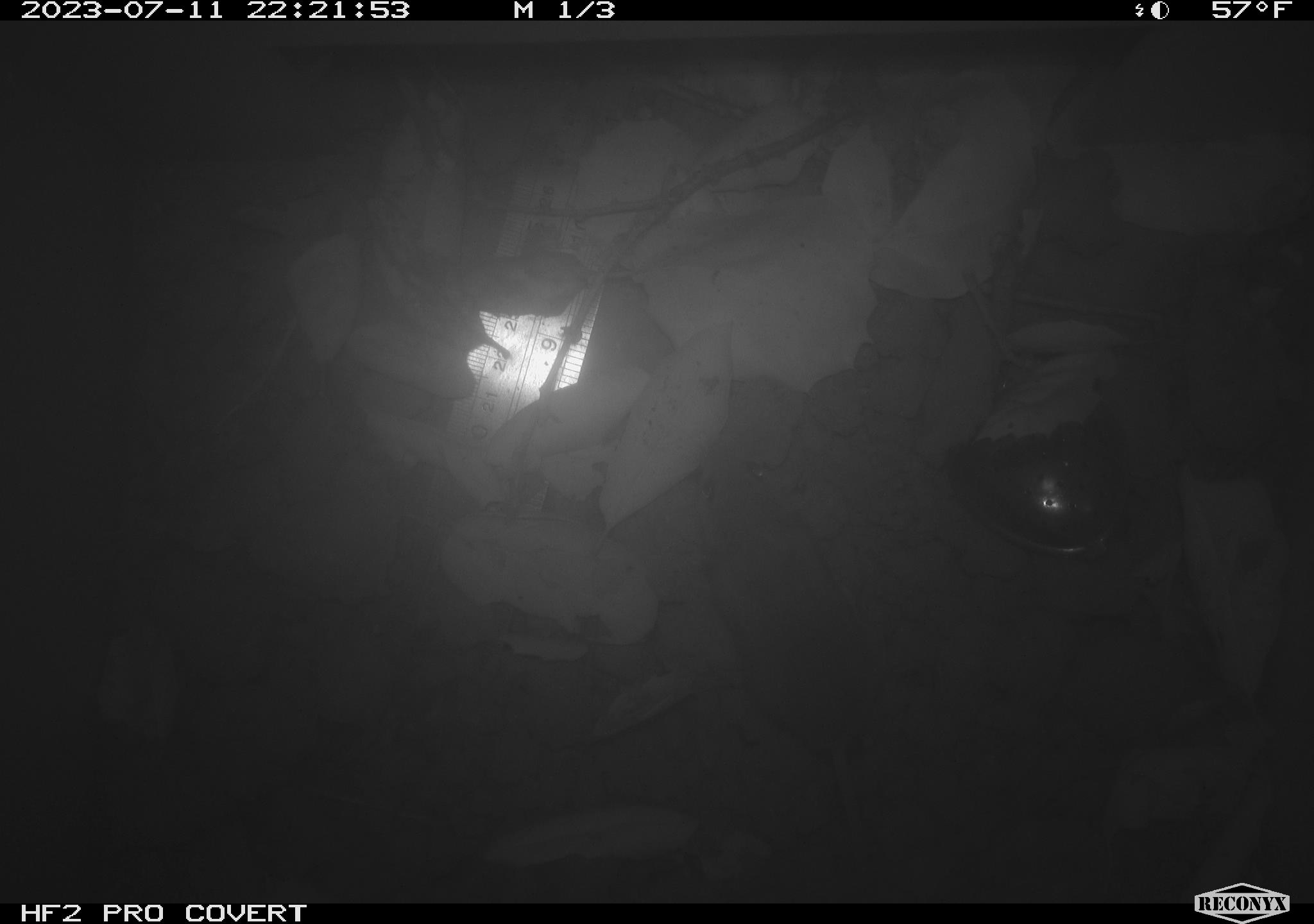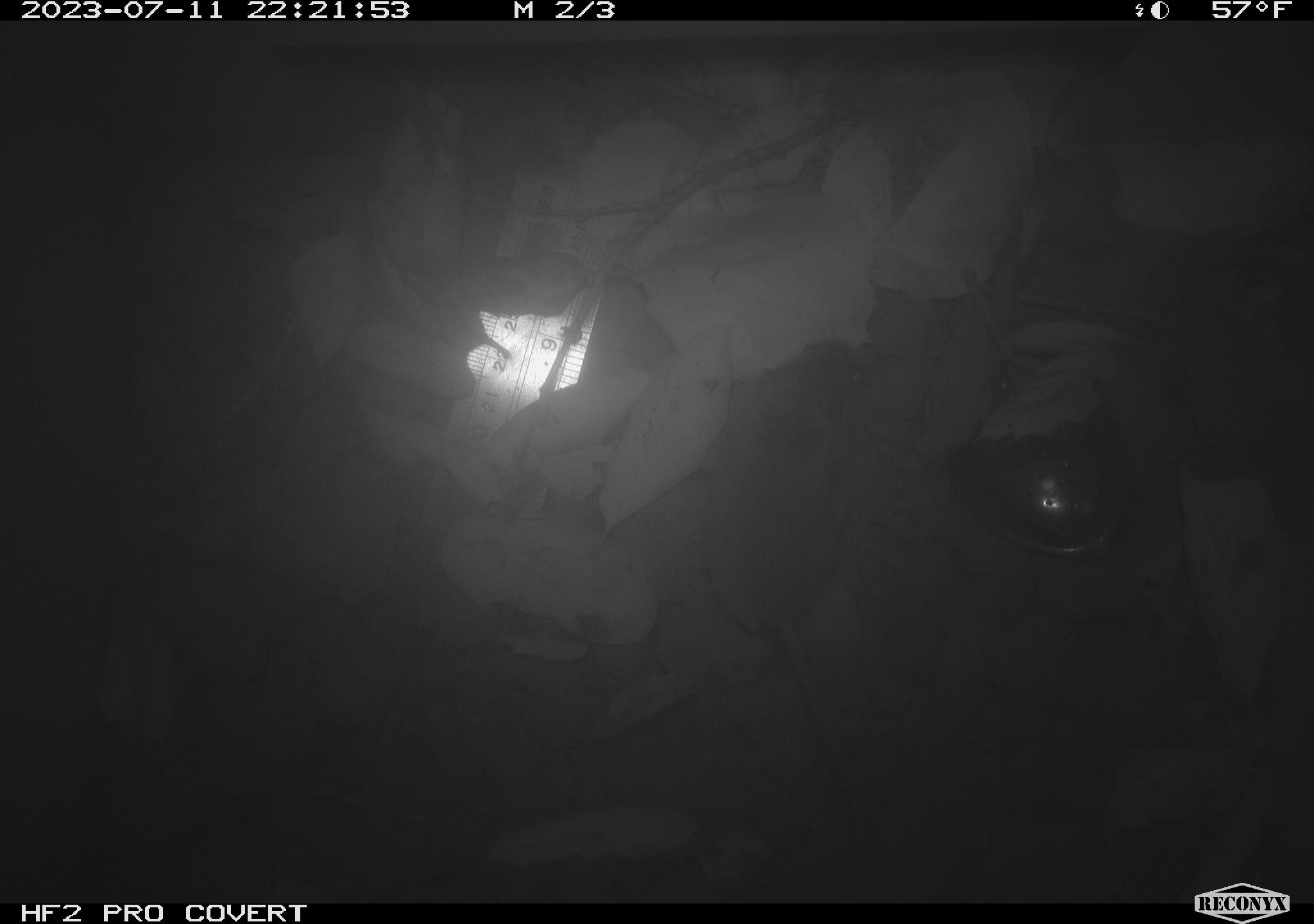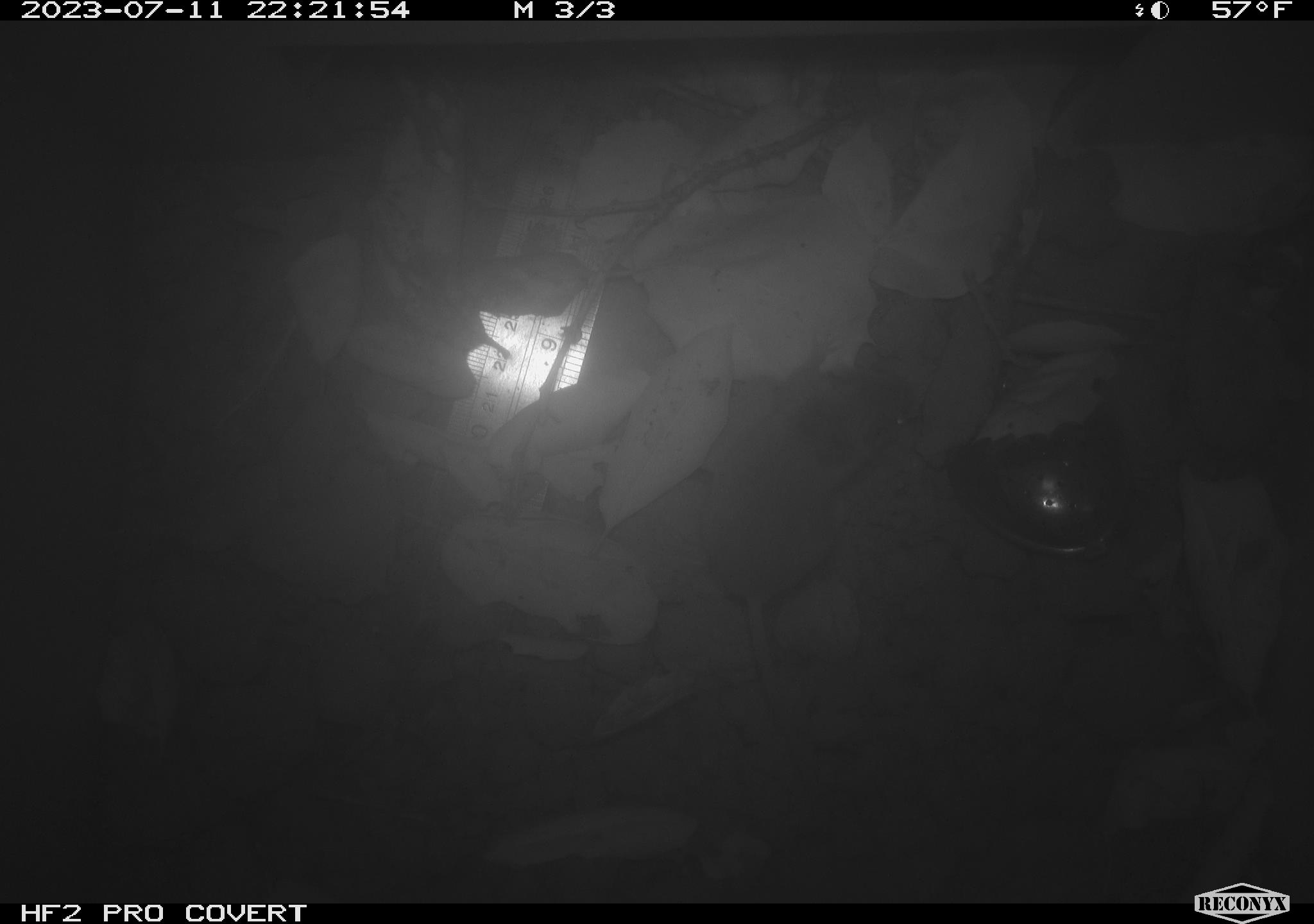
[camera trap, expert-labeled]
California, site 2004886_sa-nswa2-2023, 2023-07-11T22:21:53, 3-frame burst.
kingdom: Animalia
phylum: Chordata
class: Mammalia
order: Rodentia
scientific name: Rodentia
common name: mouse species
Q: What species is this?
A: Mouse species (Rodentia).